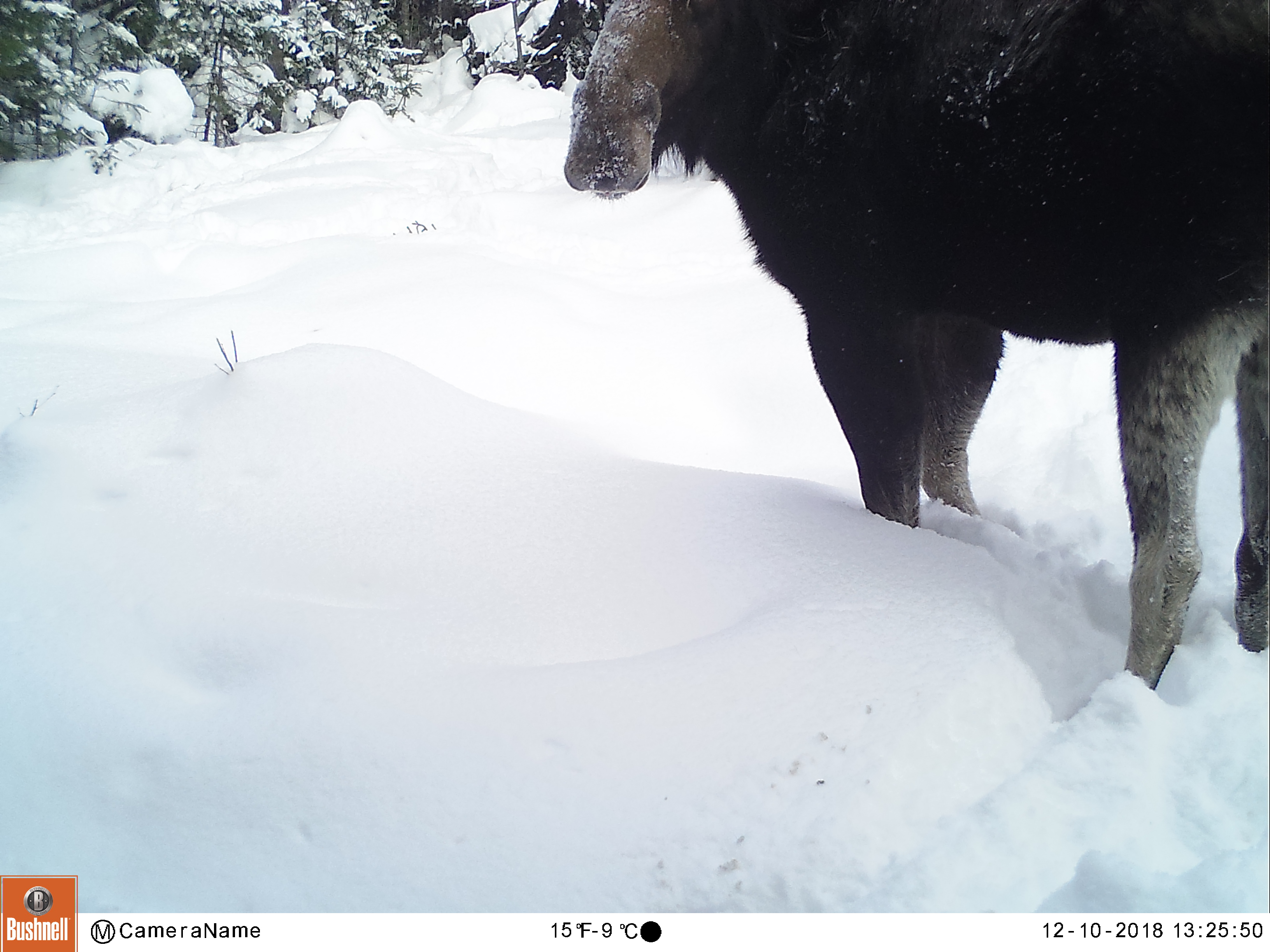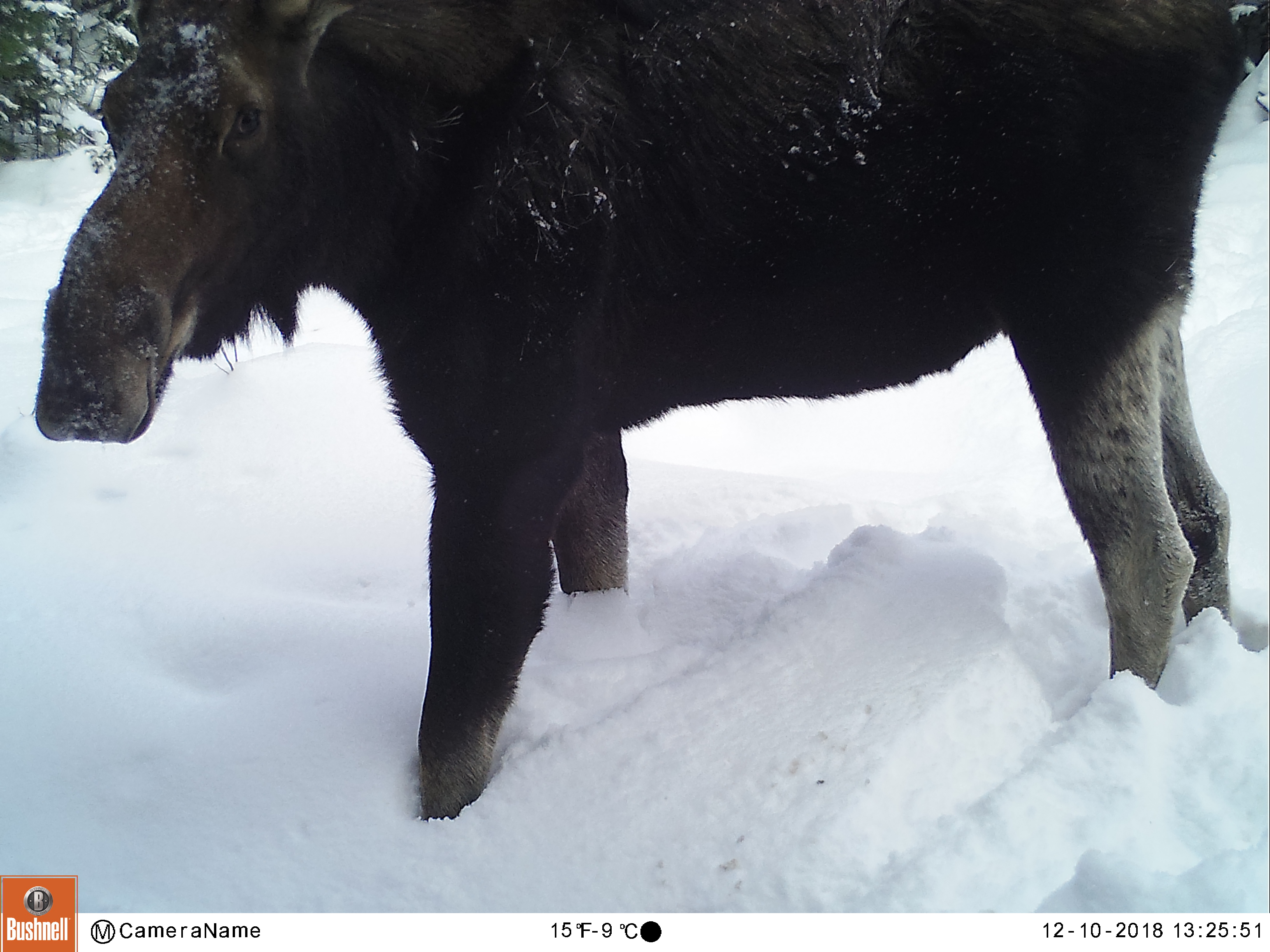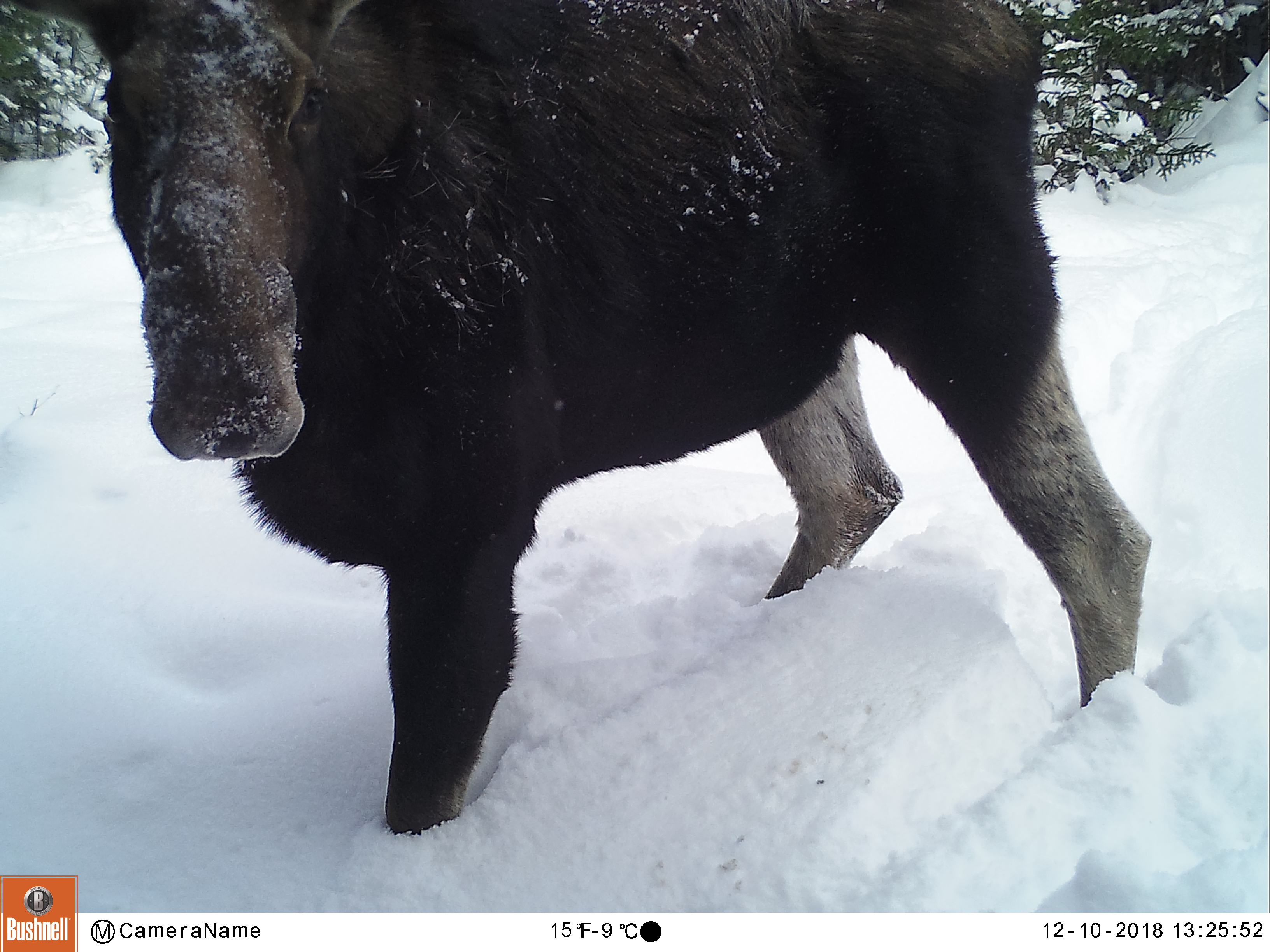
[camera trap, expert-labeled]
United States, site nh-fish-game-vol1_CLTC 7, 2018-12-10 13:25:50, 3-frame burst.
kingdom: Animalia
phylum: Chordata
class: Mammalia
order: Artiodactyla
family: Cervidae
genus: Alces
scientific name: Alces alces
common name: moose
Moose (Alces alces).